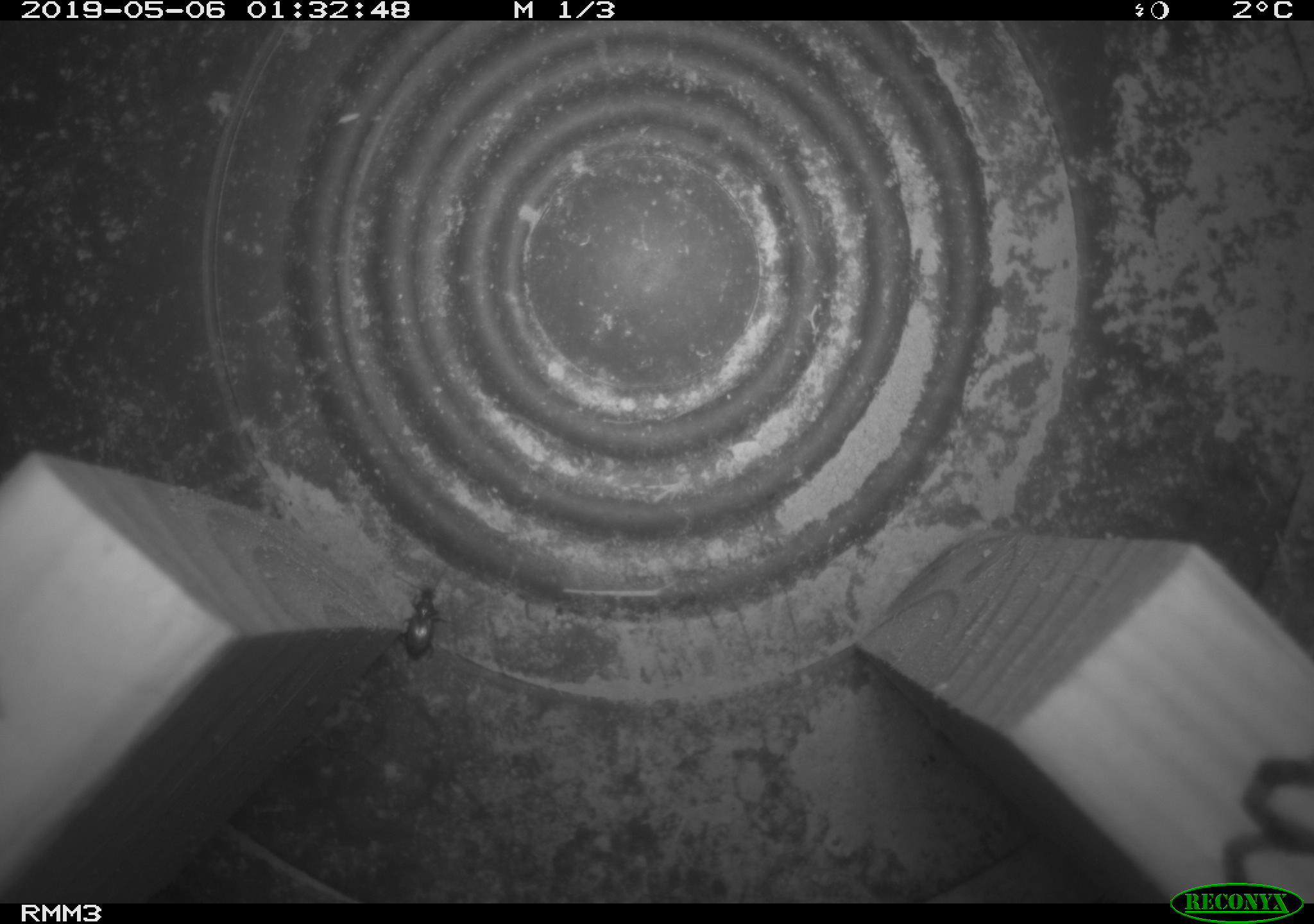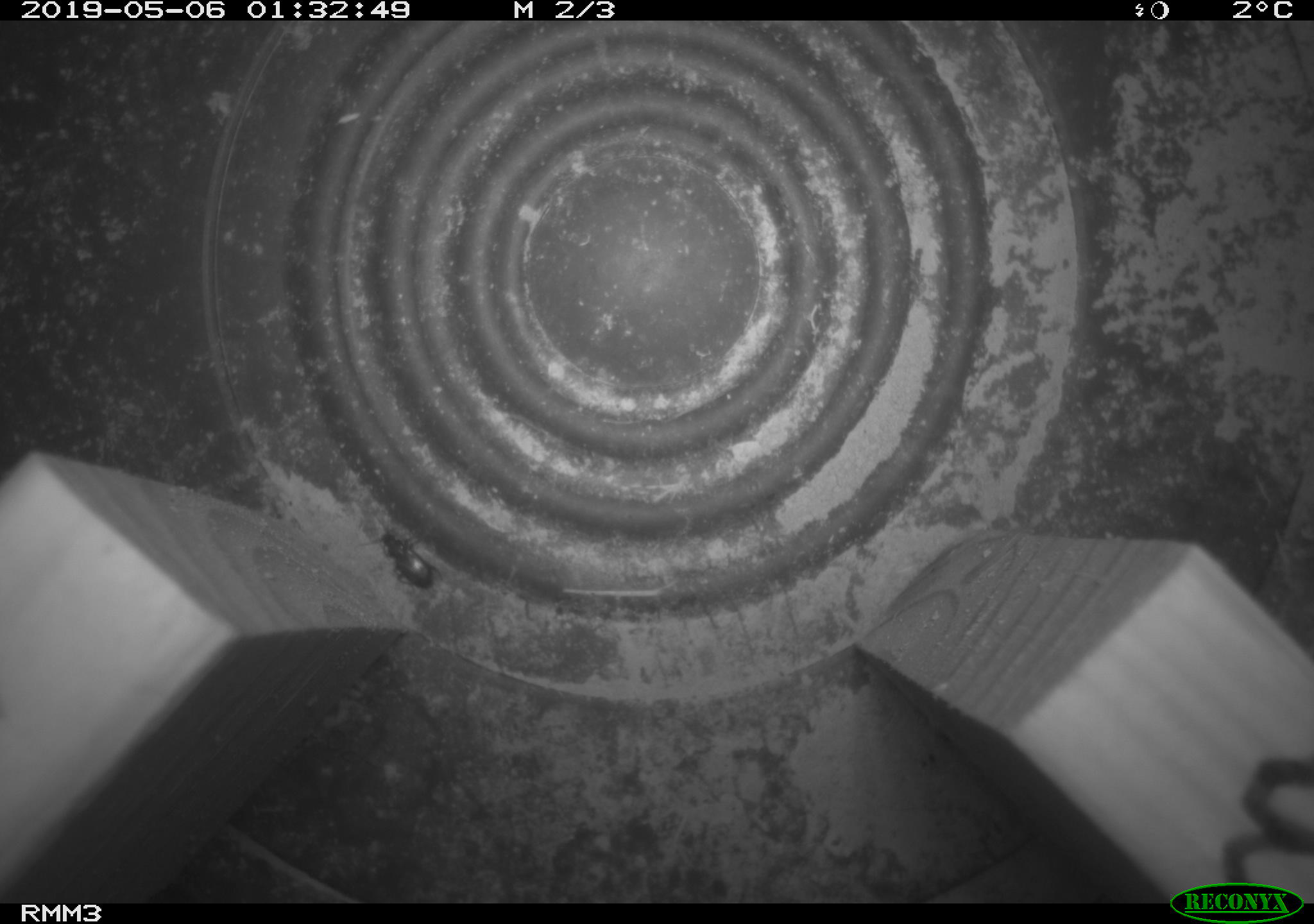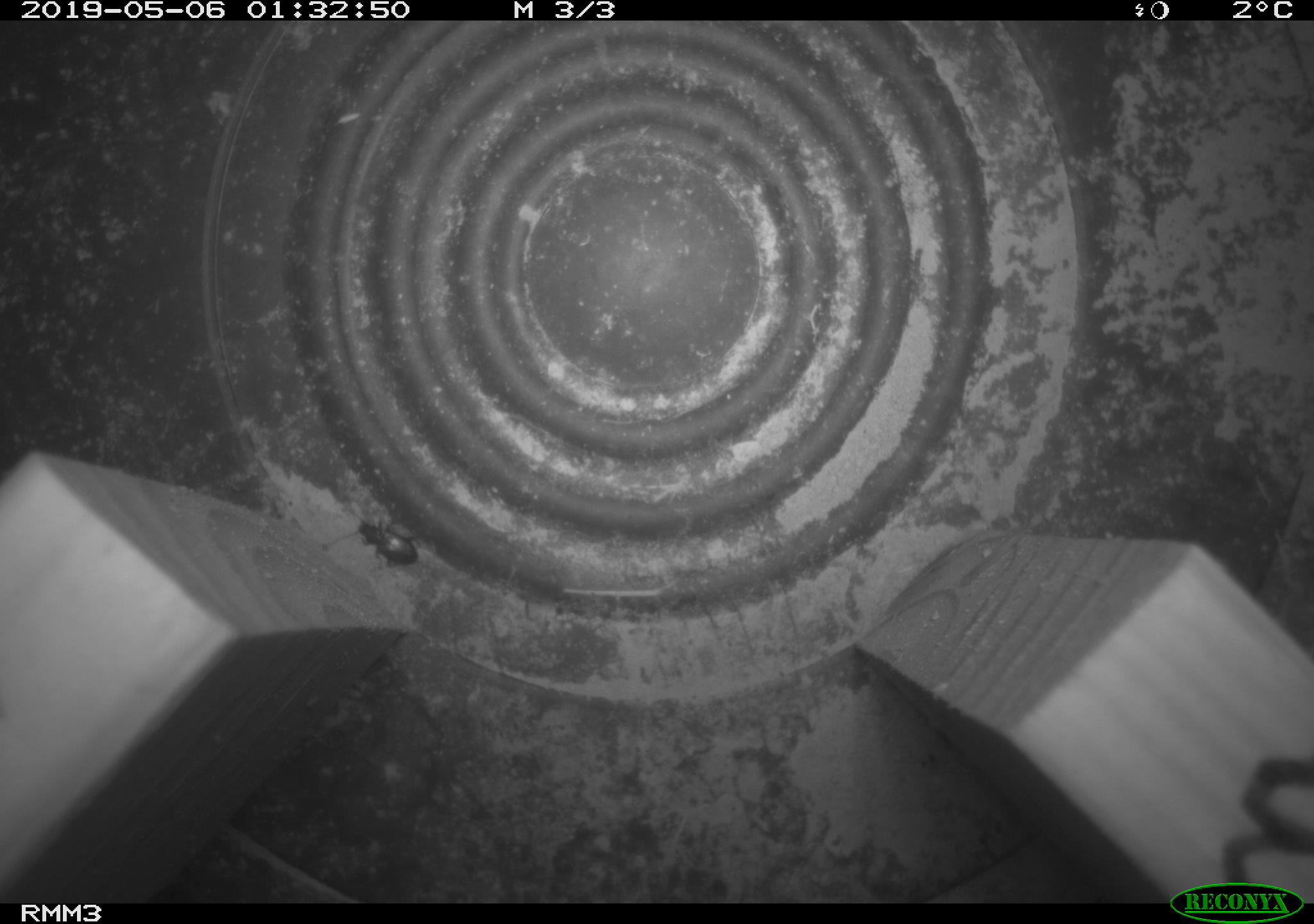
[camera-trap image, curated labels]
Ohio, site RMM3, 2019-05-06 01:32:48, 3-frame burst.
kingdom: Animalia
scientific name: Animalia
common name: animal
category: invertebrate